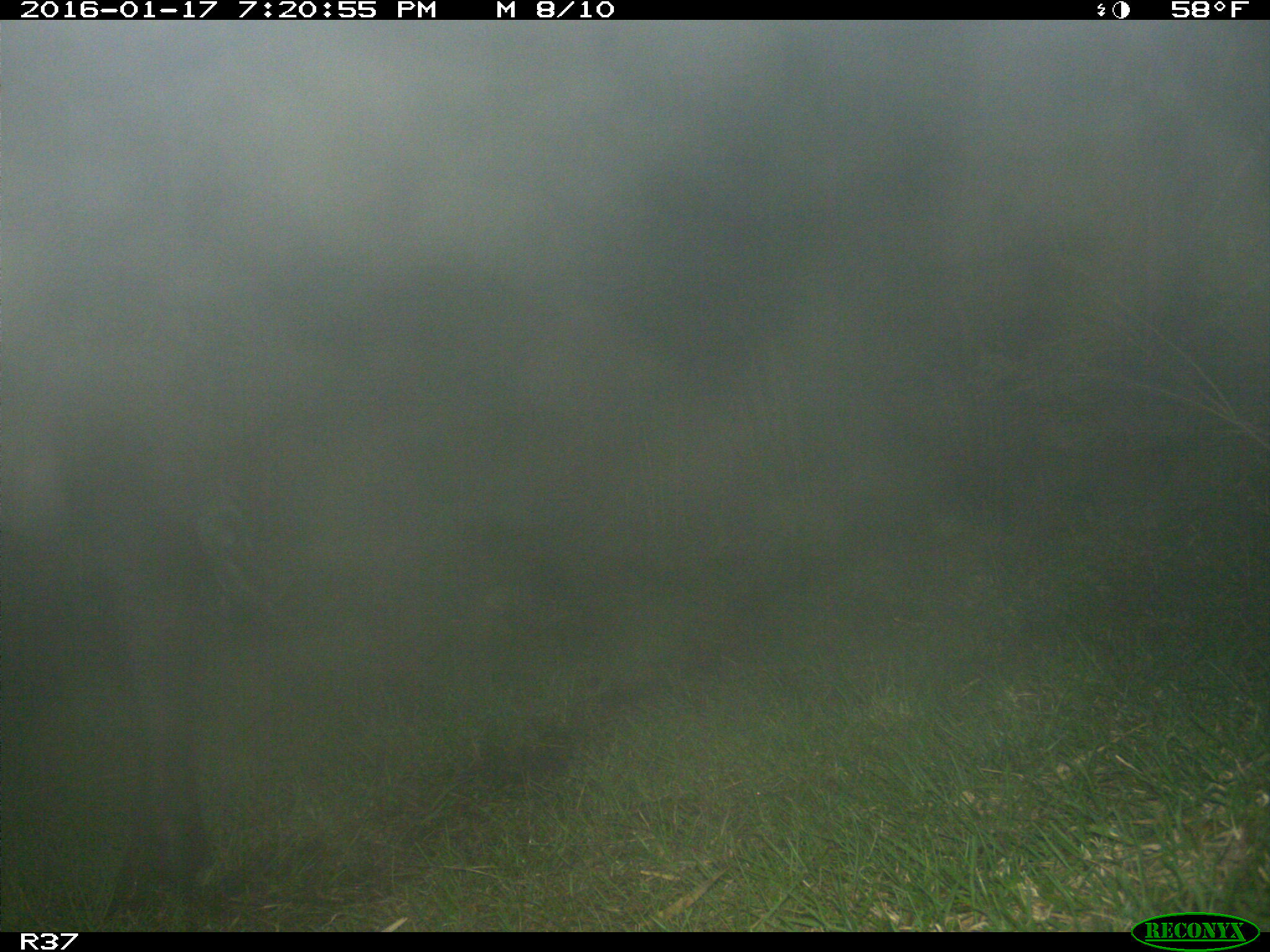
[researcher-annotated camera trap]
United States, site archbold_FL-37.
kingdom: Animalia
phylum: Chordata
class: Mammalia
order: Artiodactyla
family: Bovidae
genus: Bos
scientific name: Bos taurus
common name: domestic cow